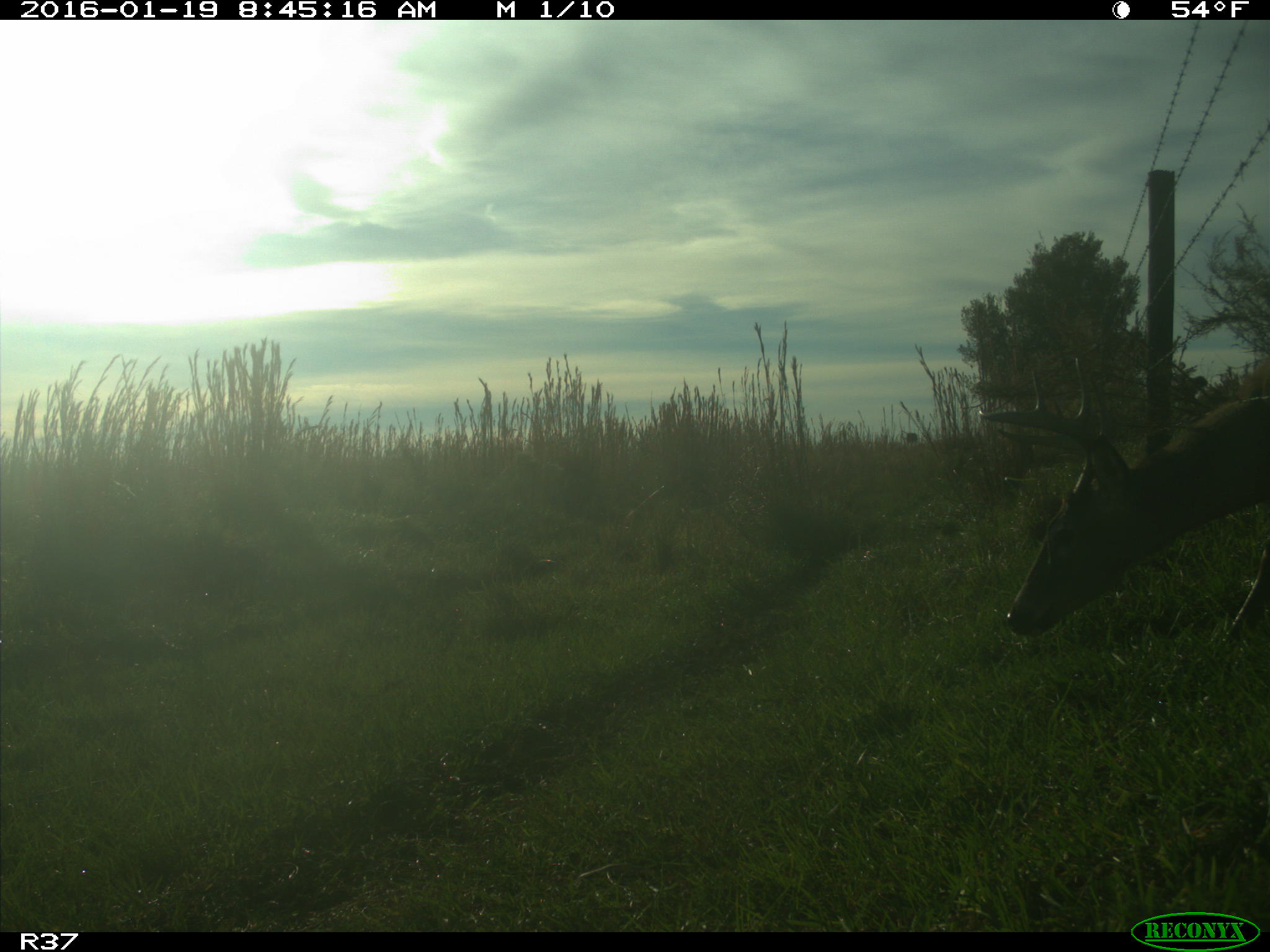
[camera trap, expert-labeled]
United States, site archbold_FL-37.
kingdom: Animalia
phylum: Chordata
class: Mammalia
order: Artiodactyla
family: Cervidae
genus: Odocoileus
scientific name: Odocoileus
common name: deer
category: unidentified deer